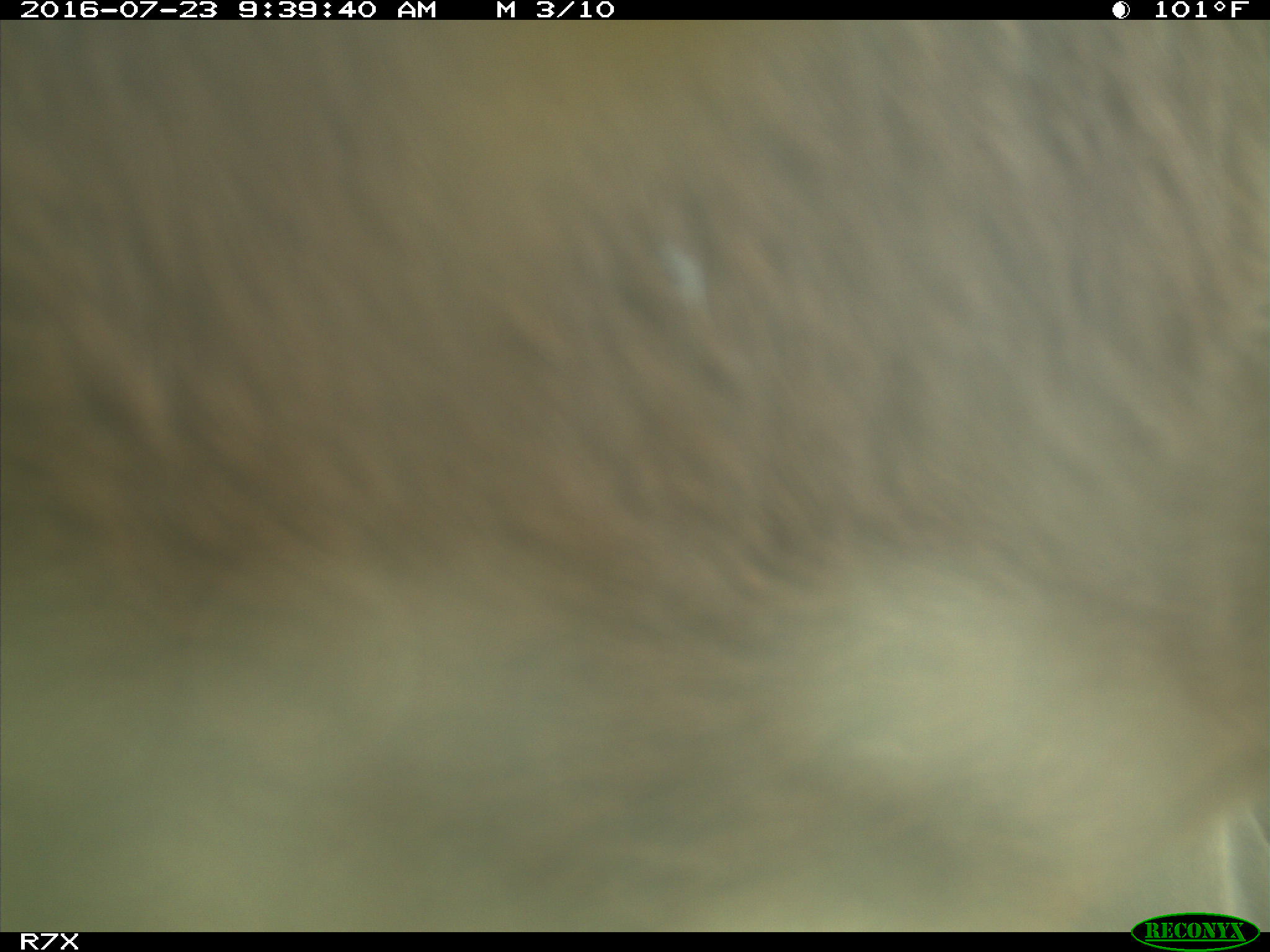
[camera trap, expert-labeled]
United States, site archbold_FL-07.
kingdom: Animalia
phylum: Chordata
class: Mammalia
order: Artiodactyla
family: Bovidae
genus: Bos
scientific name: Bos taurus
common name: domestic cow